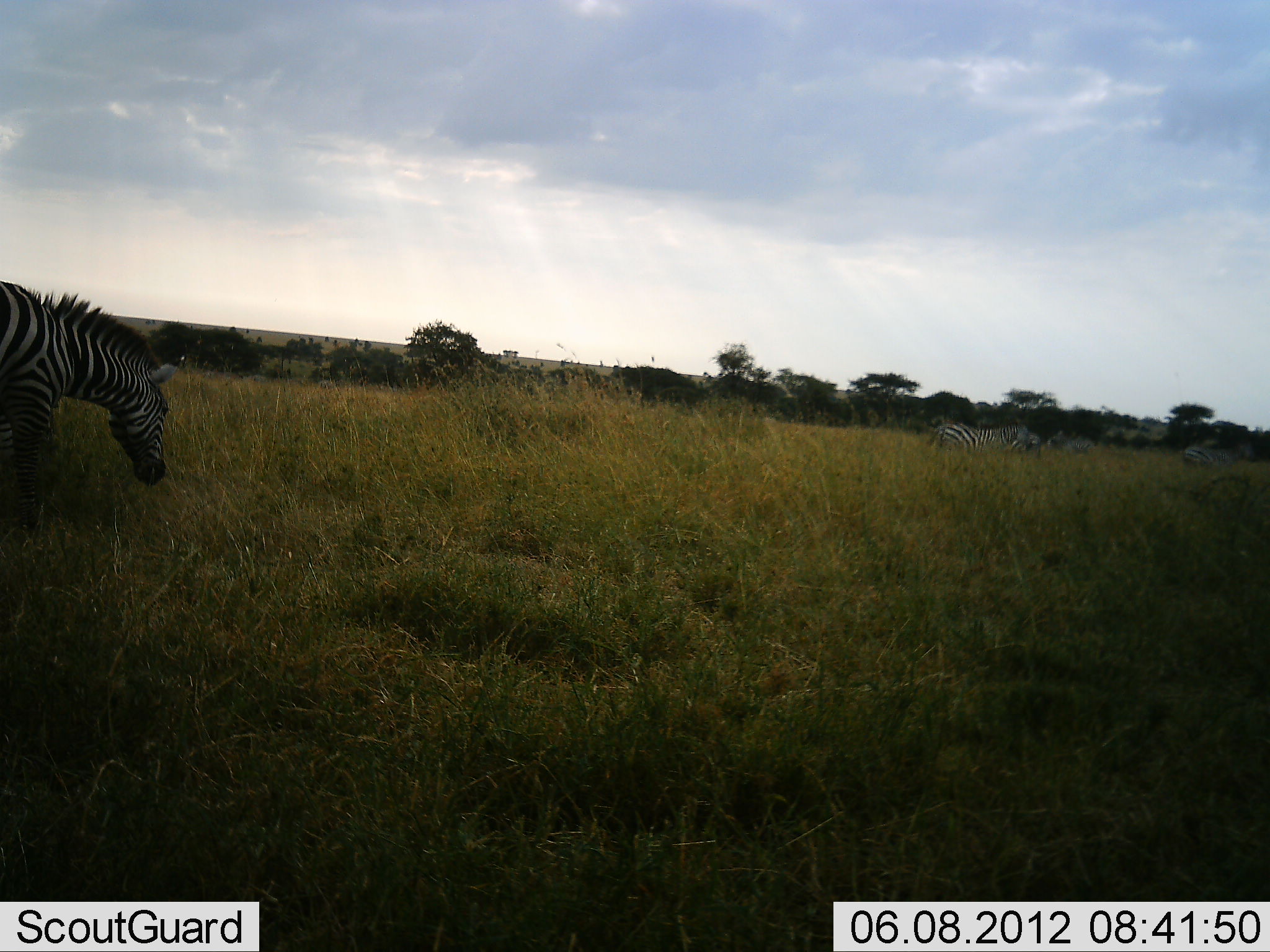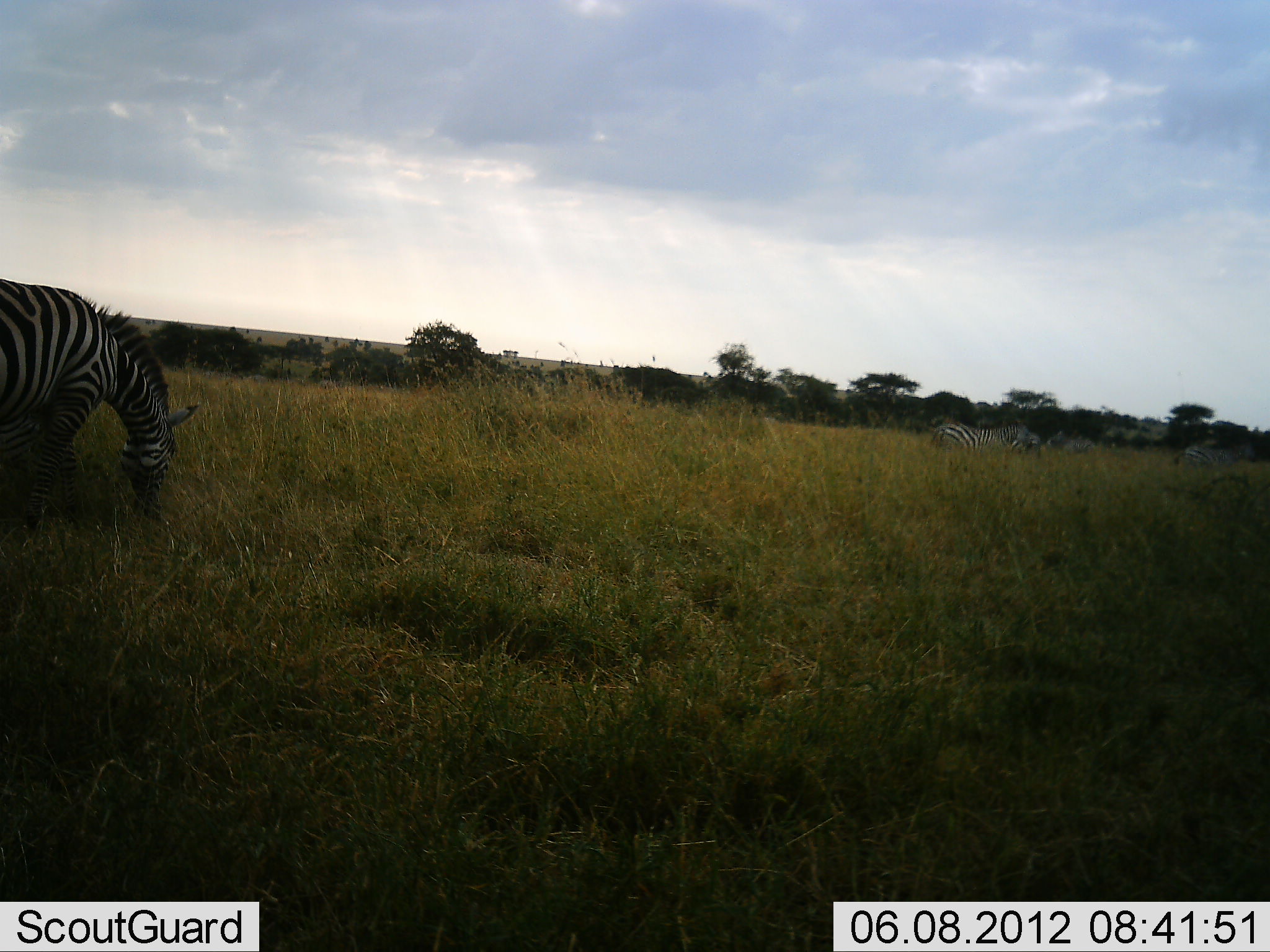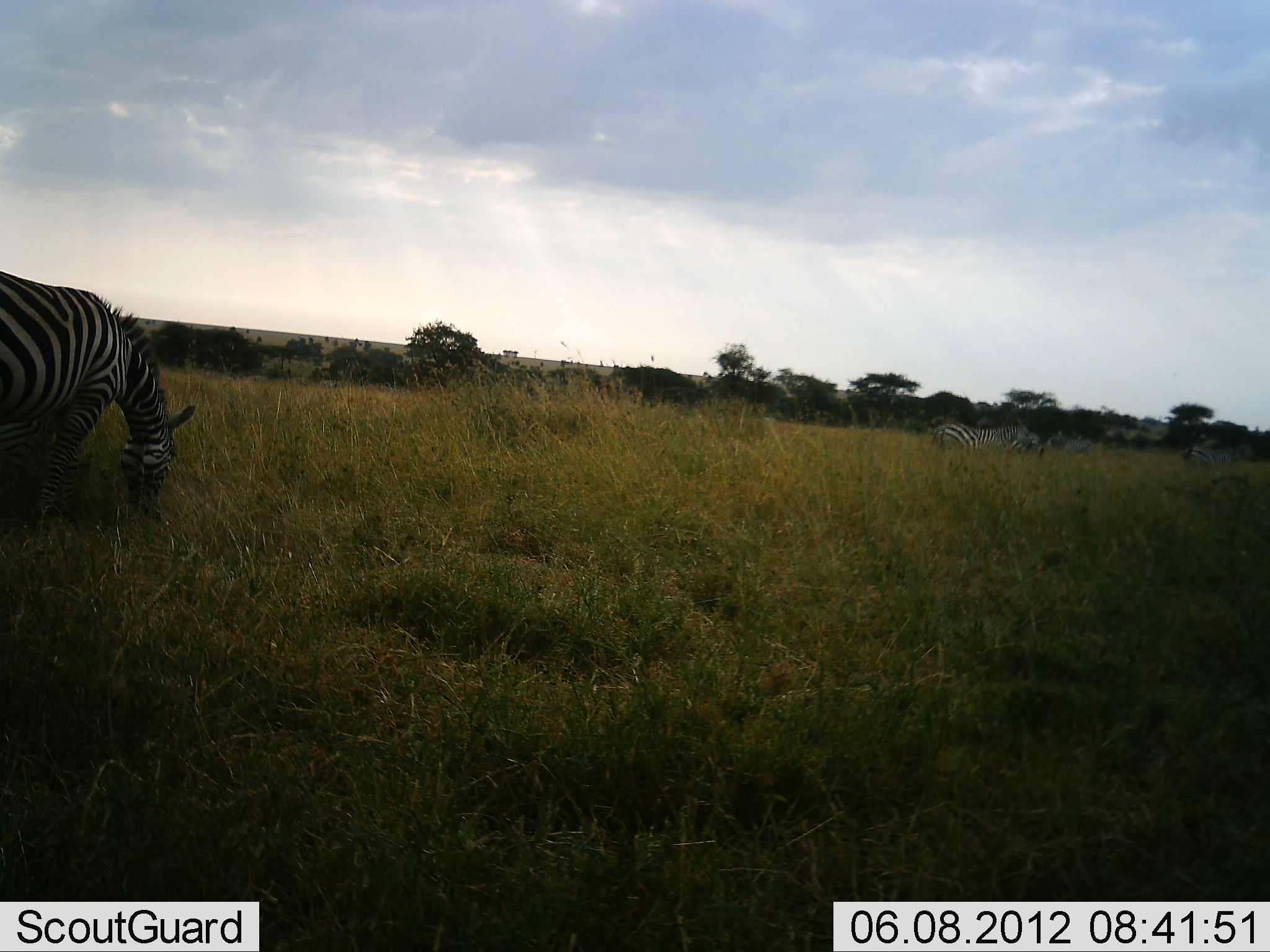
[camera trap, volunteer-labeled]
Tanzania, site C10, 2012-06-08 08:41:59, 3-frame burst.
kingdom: Animalia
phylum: Chordata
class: Mammalia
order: Perissodactyla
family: Equidae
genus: Equus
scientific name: Equus quagga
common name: plains zebra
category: zebra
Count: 4.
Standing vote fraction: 30%.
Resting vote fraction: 0%.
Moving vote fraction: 50%.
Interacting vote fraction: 0%.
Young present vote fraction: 0%.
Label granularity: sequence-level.